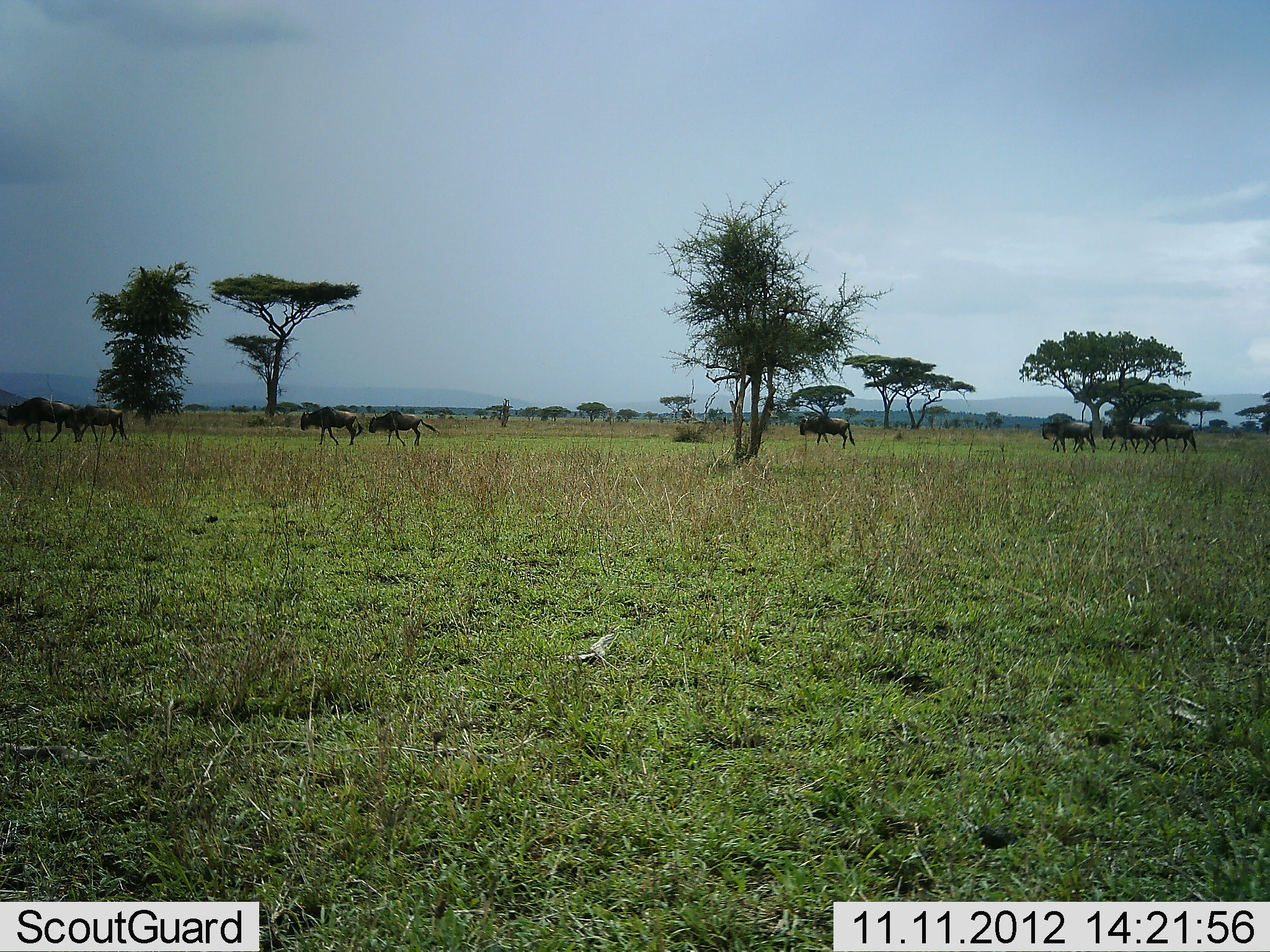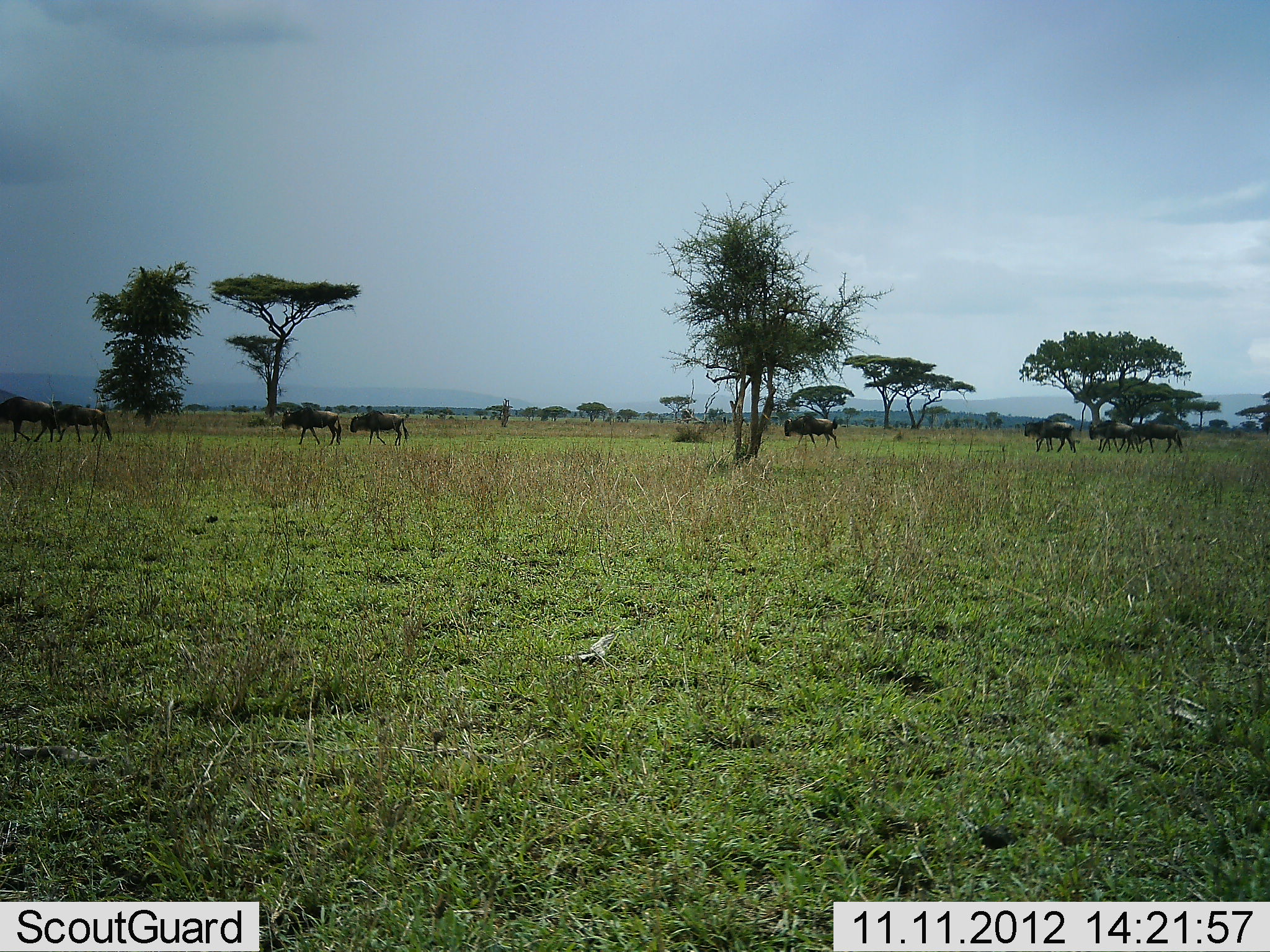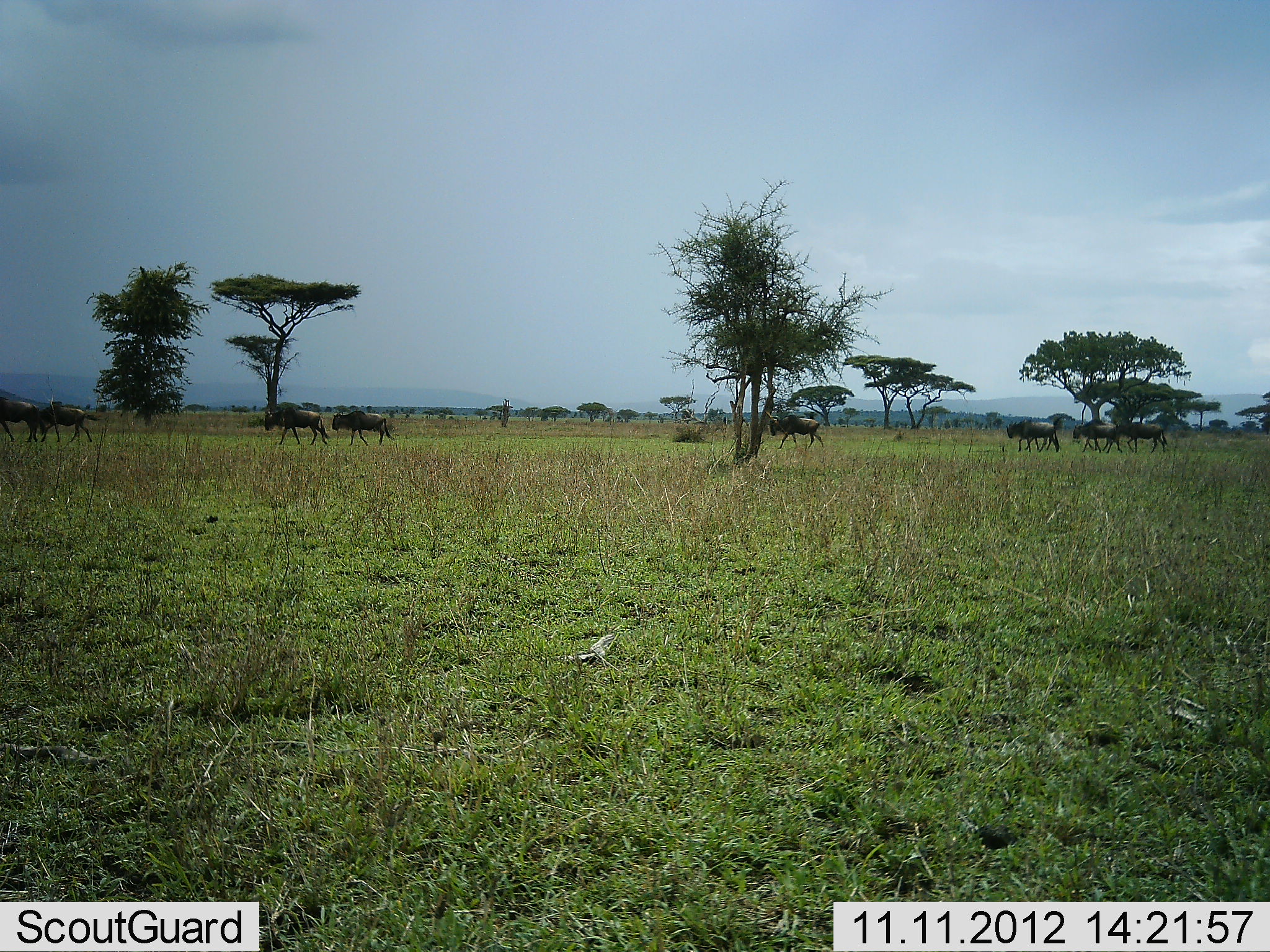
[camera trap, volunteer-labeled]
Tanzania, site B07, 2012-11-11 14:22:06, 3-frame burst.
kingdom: Animalia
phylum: Chordata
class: Mammalia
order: Artiodactyla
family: Bovidae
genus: Connochaetes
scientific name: Connochaetes taurinus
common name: blue wildebeest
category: wildebeest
Wildebeest (blue wildebeest) (Connochaetes taurinus), count 8. Behavior (volunteer vote fractions): standing 0%, resting 0%, moving 100%, interacting 0%. Young present (vote fraction): 10%. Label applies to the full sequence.